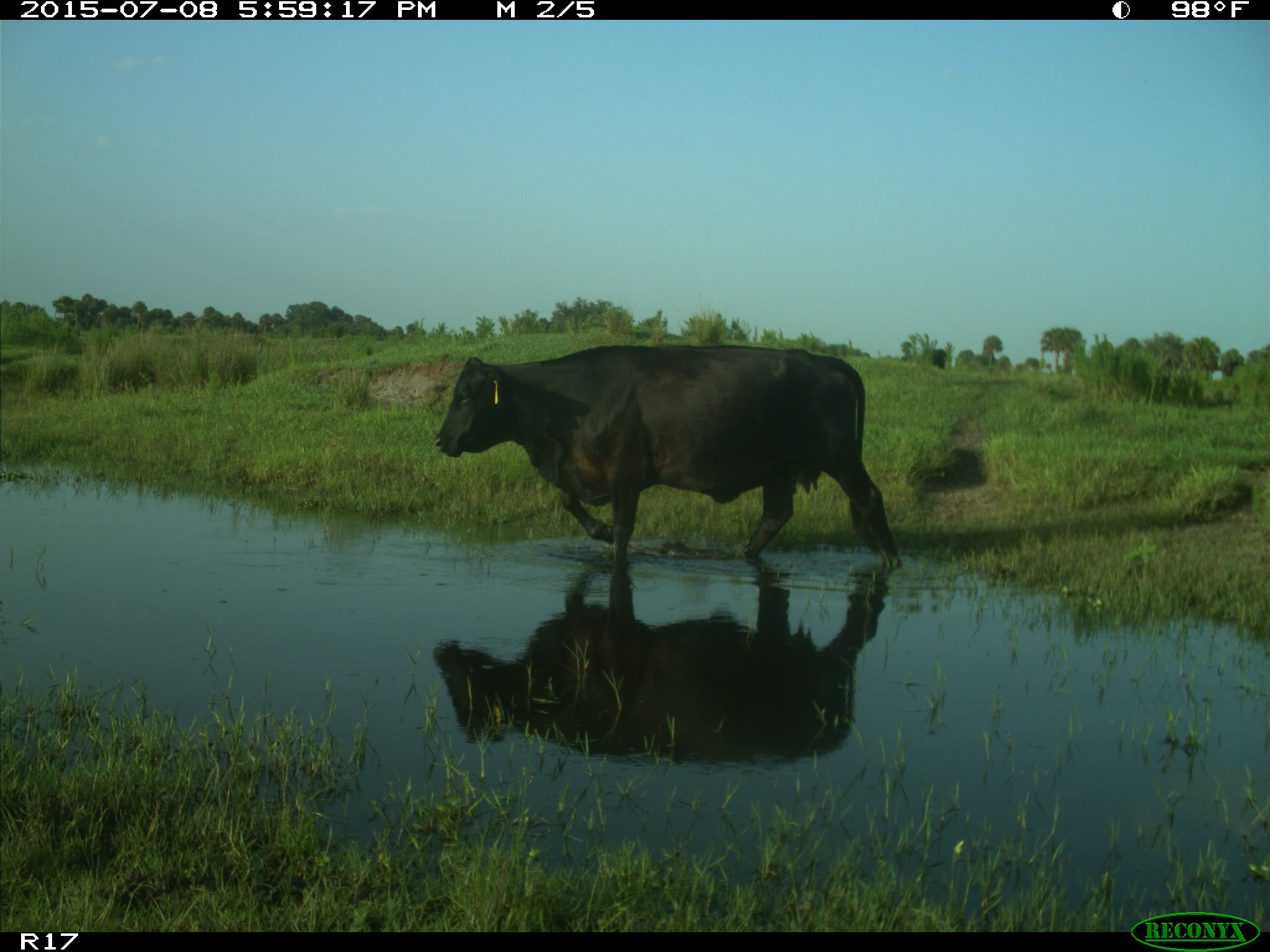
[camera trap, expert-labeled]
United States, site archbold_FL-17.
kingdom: Animalia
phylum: Chordata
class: Mammalia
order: Artiodactyla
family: Bovidae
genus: Bos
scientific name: Bos taurus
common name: domestic cow